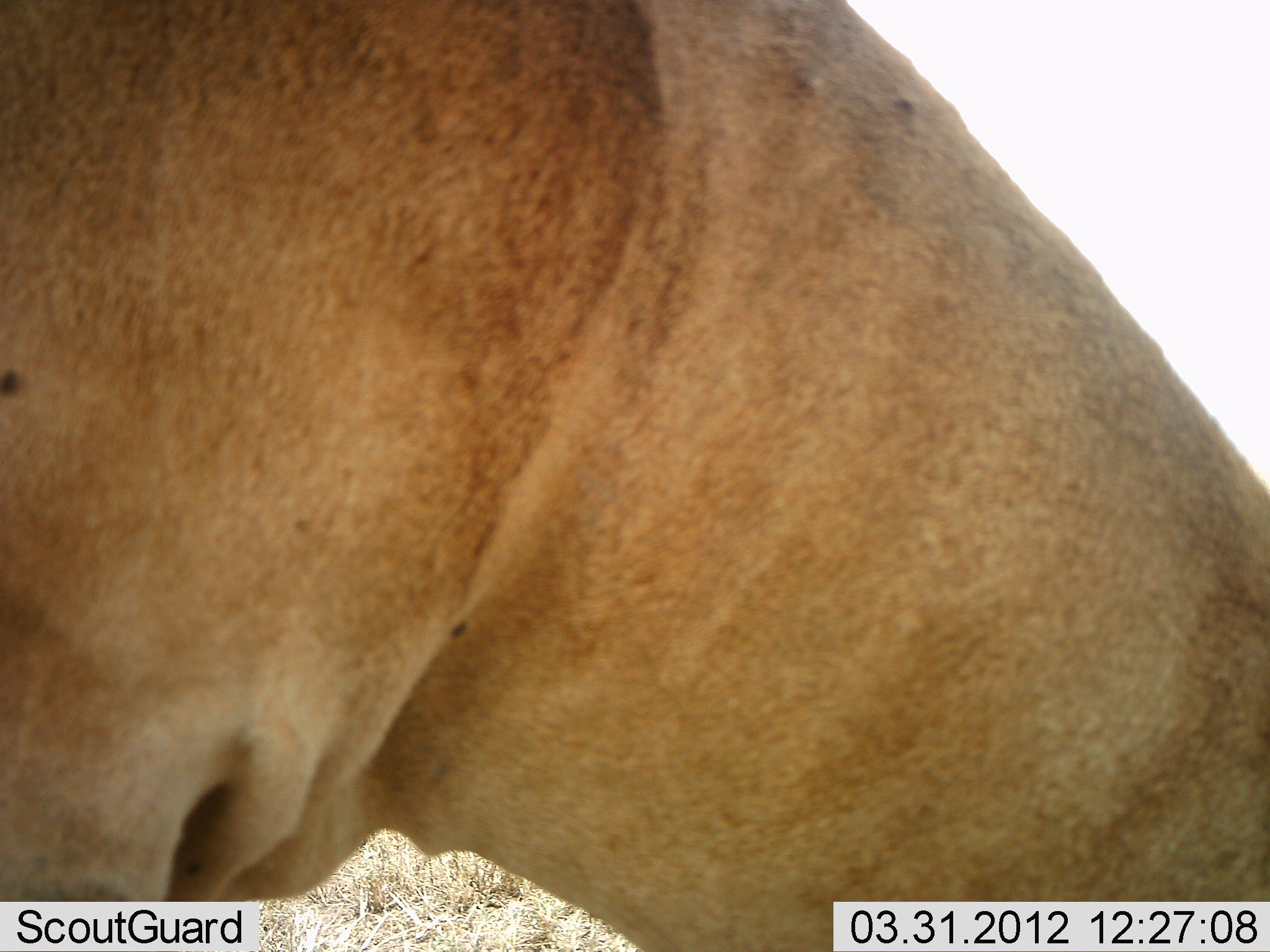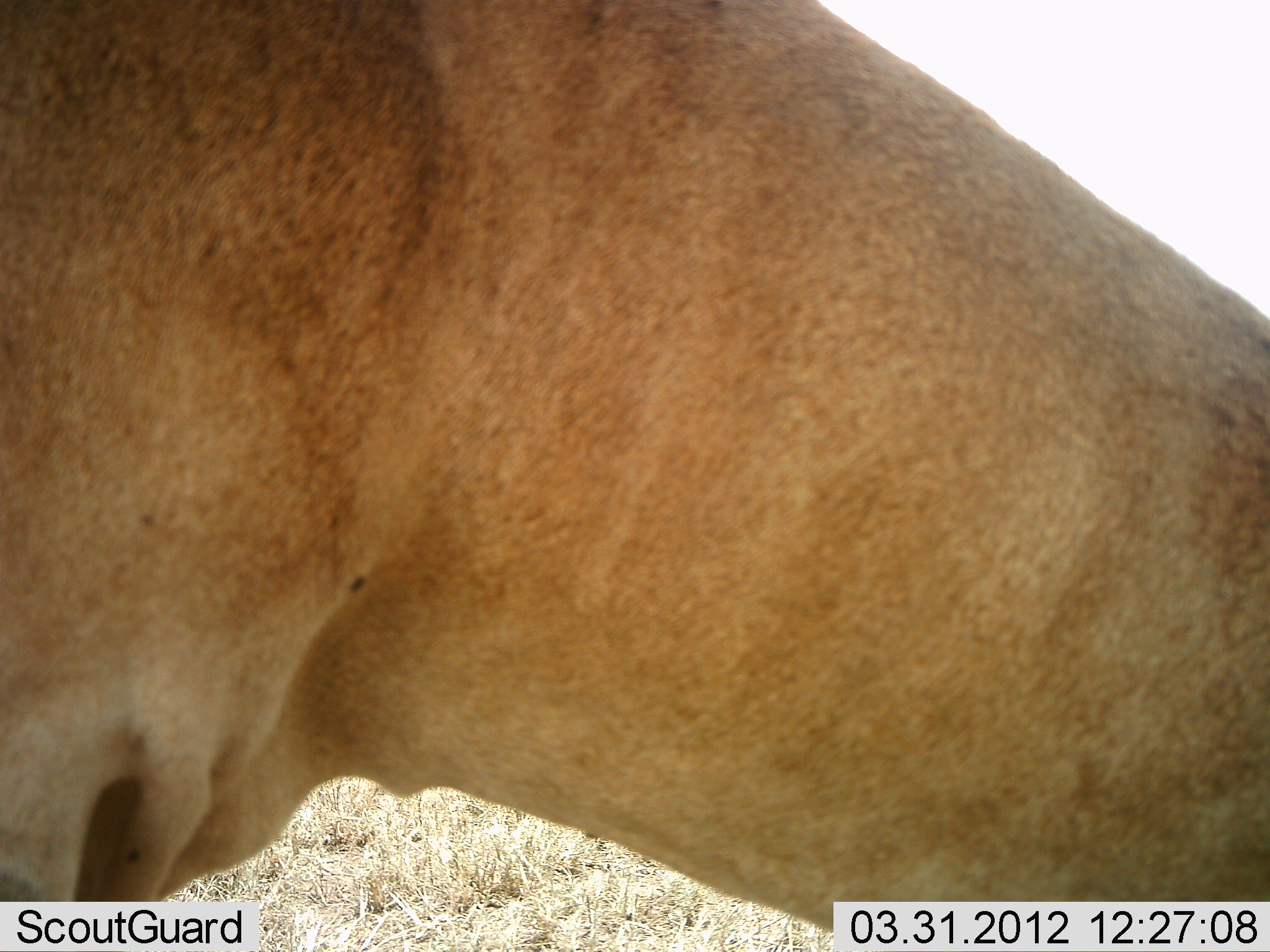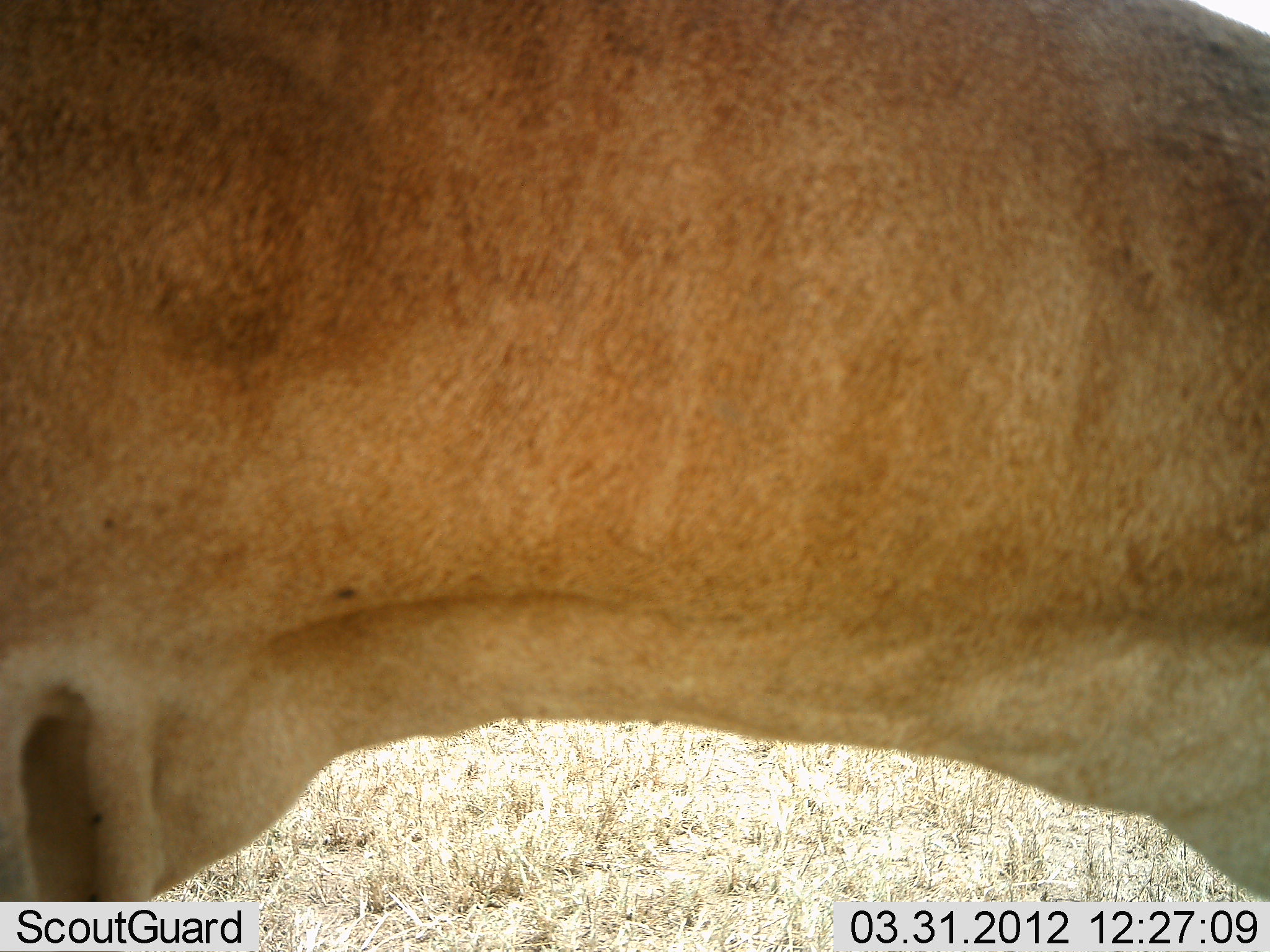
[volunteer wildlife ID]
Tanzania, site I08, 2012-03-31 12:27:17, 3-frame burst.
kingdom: Animalia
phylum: Chordata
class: Mammalia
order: Artiodactyla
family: Bovidae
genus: Alcelaphus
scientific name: Alcelaphus buselaphus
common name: hartebeest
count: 1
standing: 68%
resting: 0%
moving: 18%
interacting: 0%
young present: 0%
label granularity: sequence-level